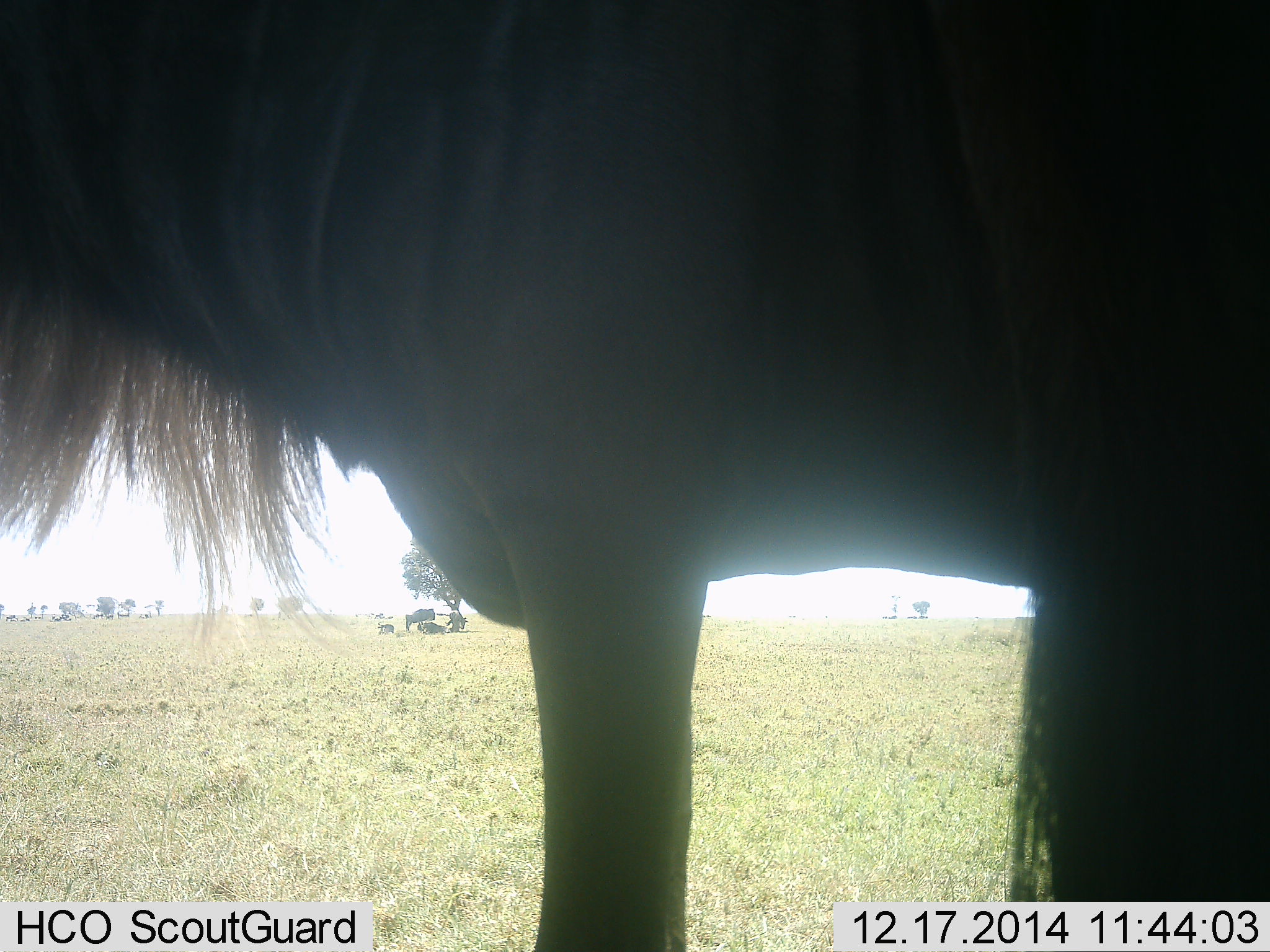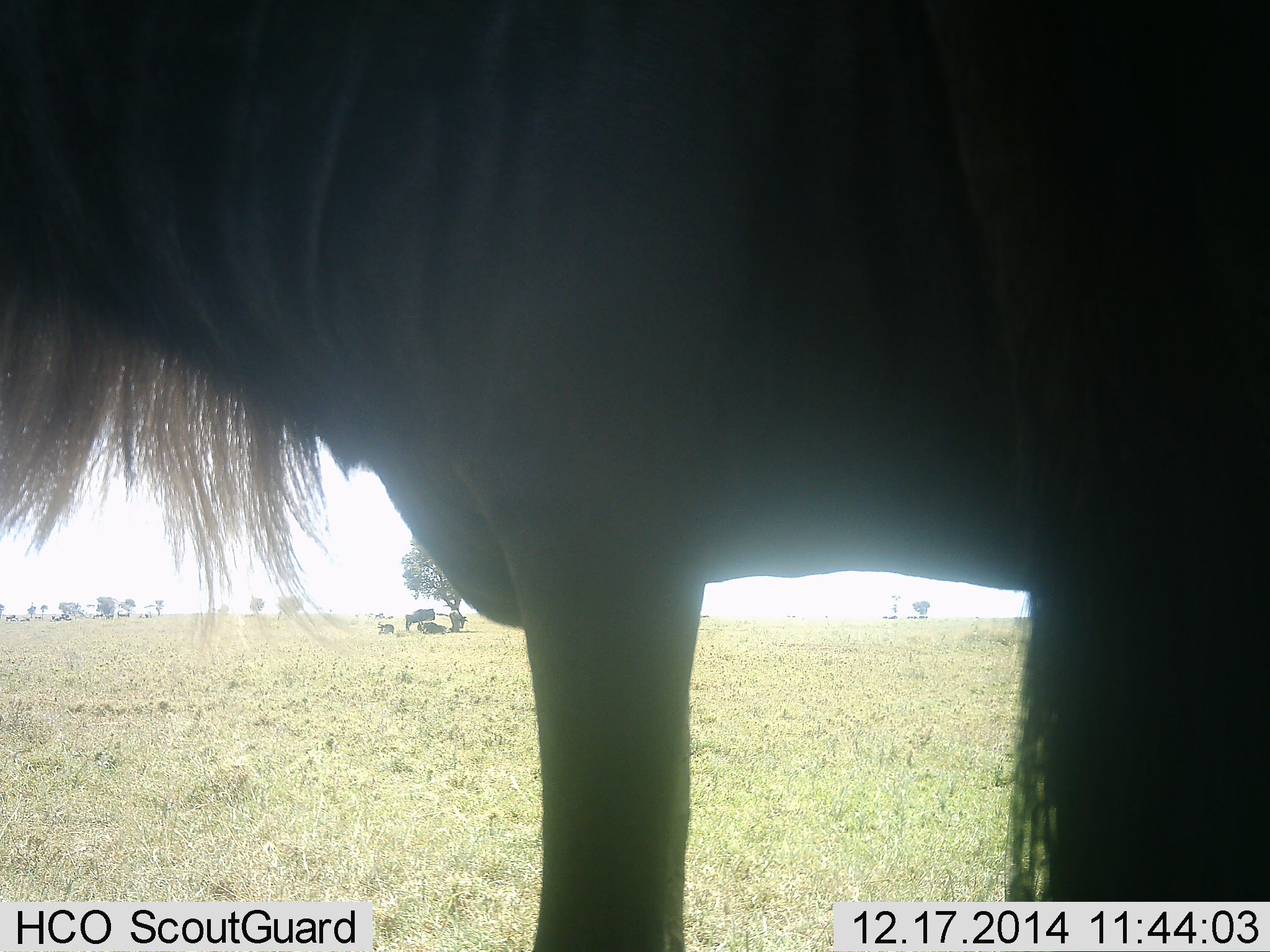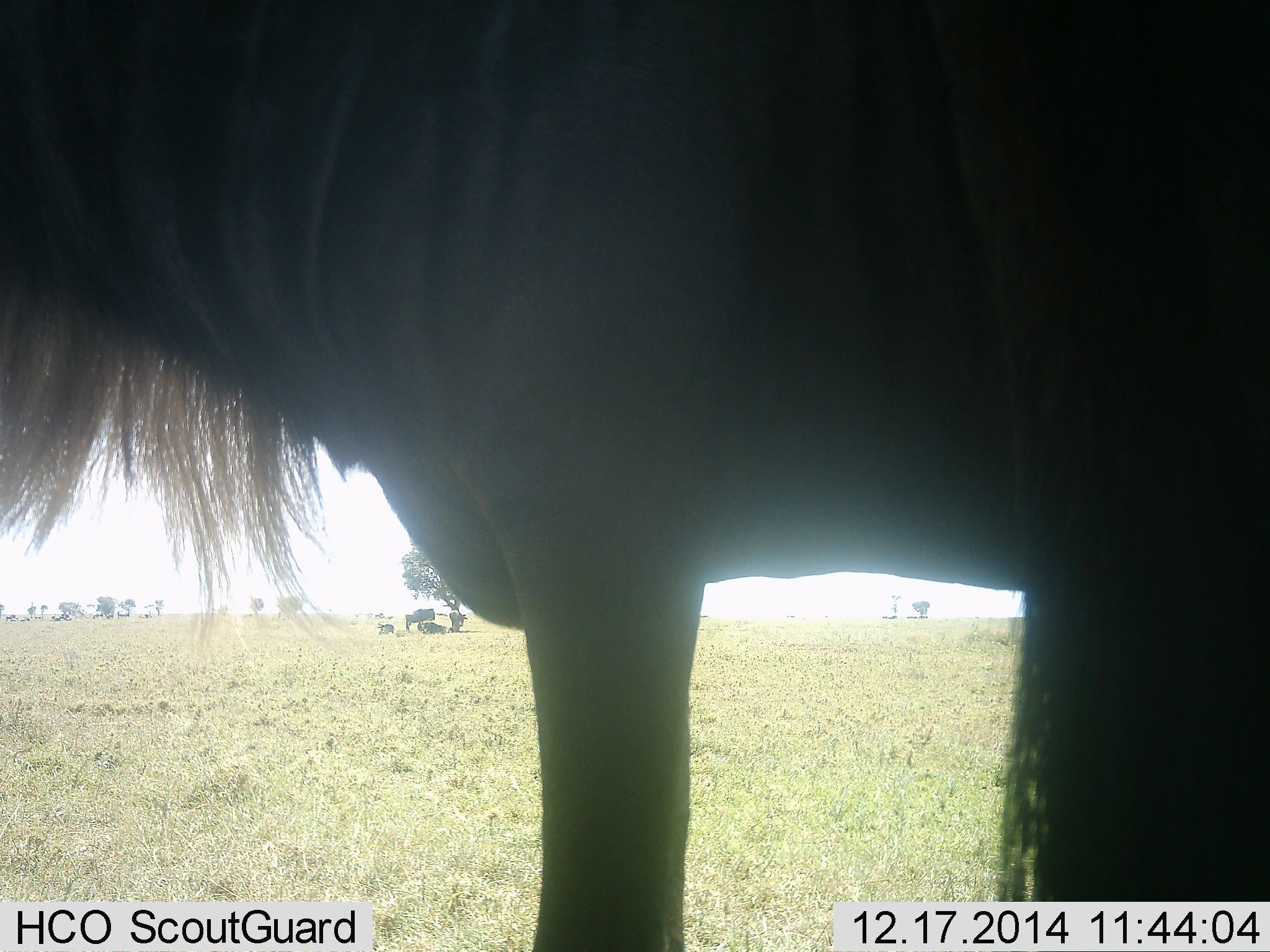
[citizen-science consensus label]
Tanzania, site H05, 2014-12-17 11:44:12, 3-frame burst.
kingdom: Animalia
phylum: Chordata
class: Mammalia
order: Artiodactyla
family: Bovidae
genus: Connochaetes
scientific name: Connochaetes taurinus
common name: blue wildebeest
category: wildebeest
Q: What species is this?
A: Wildebeest (blue wildebeest) (Connochaetes taurinus).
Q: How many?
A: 5.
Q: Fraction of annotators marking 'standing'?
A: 90%.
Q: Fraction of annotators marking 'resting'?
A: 70%.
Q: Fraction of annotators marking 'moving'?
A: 0%.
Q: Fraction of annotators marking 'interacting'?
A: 0%.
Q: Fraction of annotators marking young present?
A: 0%.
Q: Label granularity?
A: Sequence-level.